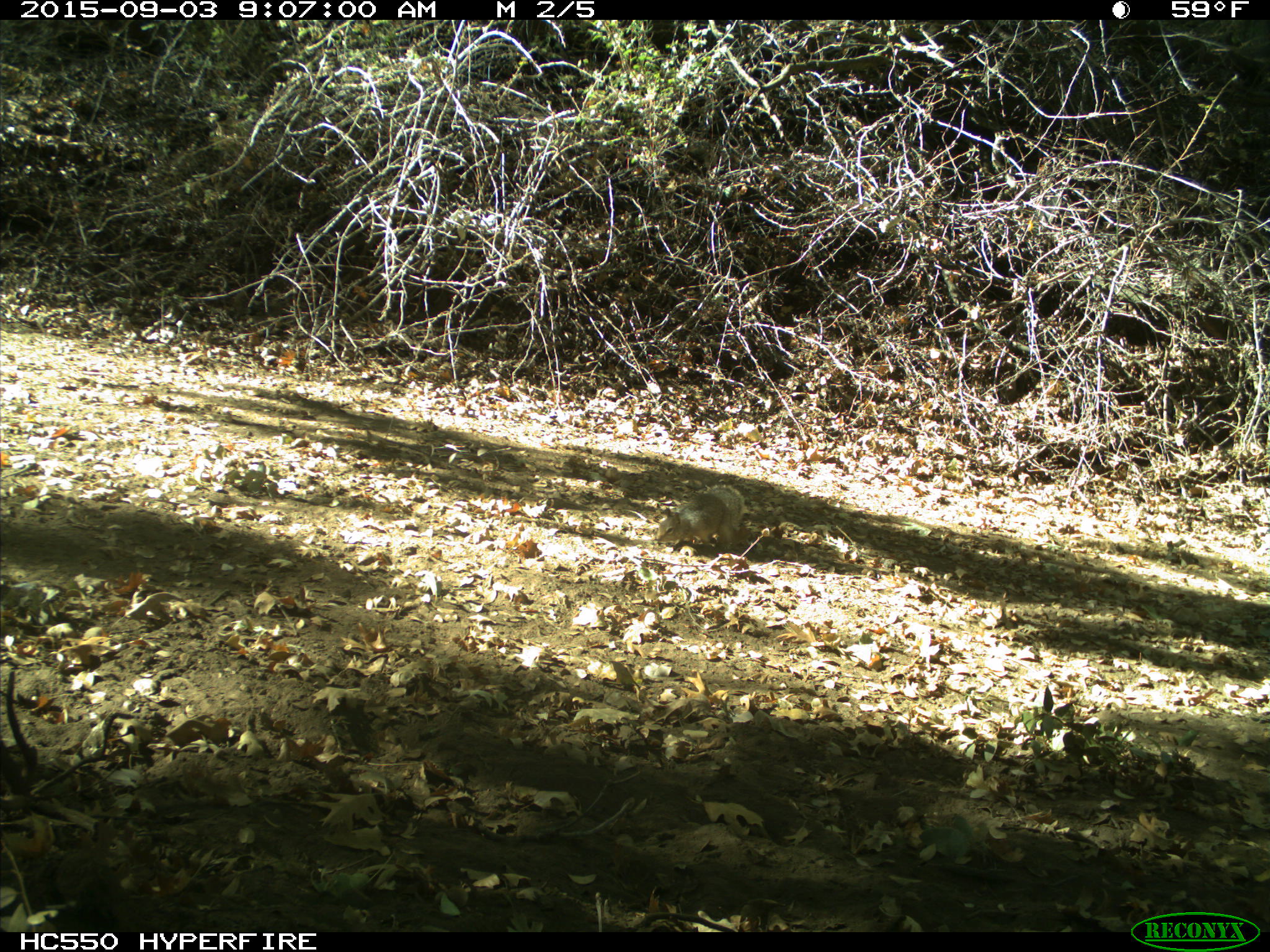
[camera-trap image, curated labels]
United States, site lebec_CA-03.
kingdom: Animalia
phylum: Chordata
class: Mammalia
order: Rodentia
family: Sciuridae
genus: Otospermophilus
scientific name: Otospermophilus beecheyi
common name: california ground squirrel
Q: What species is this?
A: Otospermophilus beecheyi (california ground squirrel).